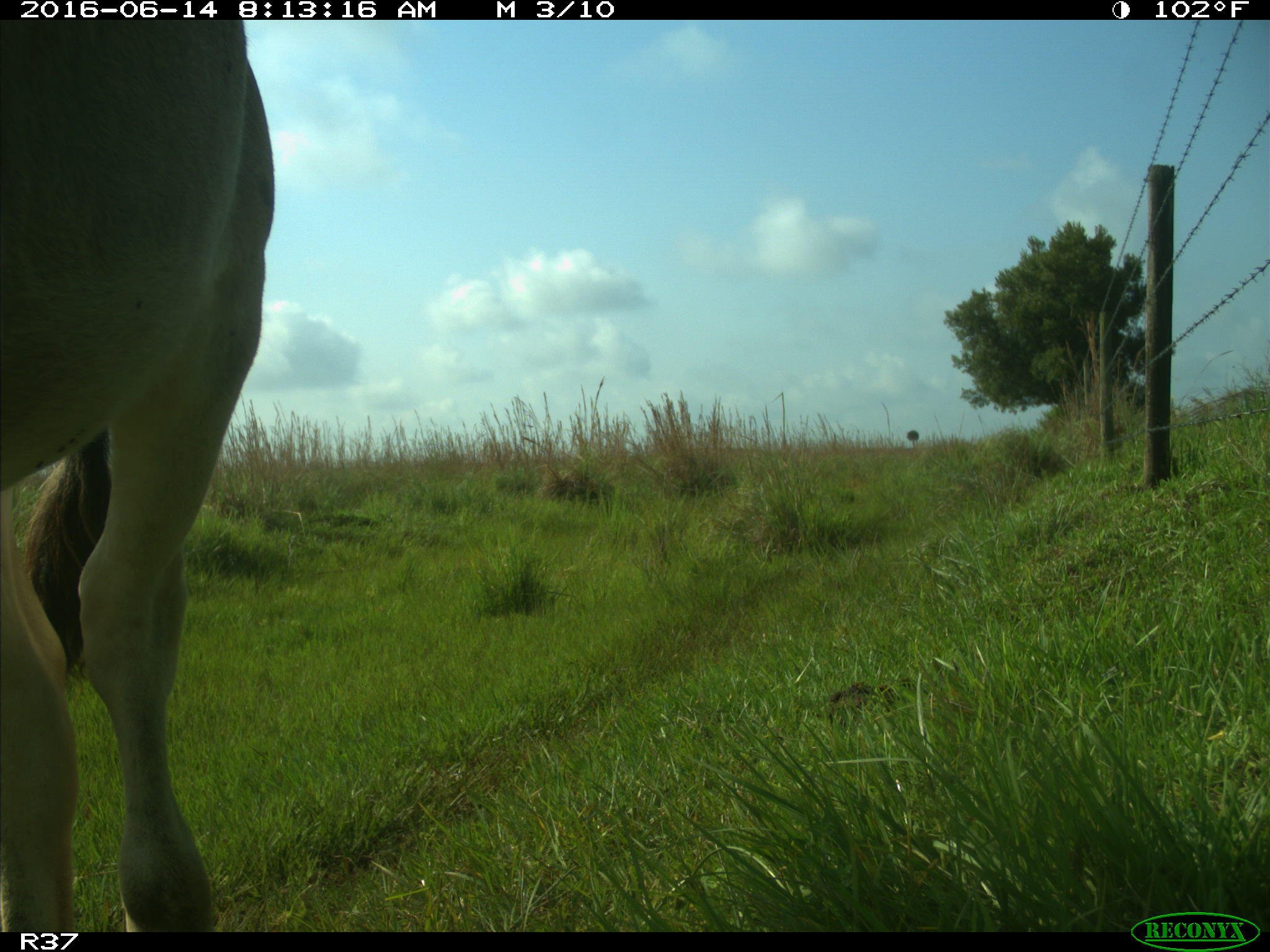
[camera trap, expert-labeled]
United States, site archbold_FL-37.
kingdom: Animalia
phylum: Chordata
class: Mammalia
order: Artiodactyla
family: Bovidae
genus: Bos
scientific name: Bos taurus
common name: domestic cow